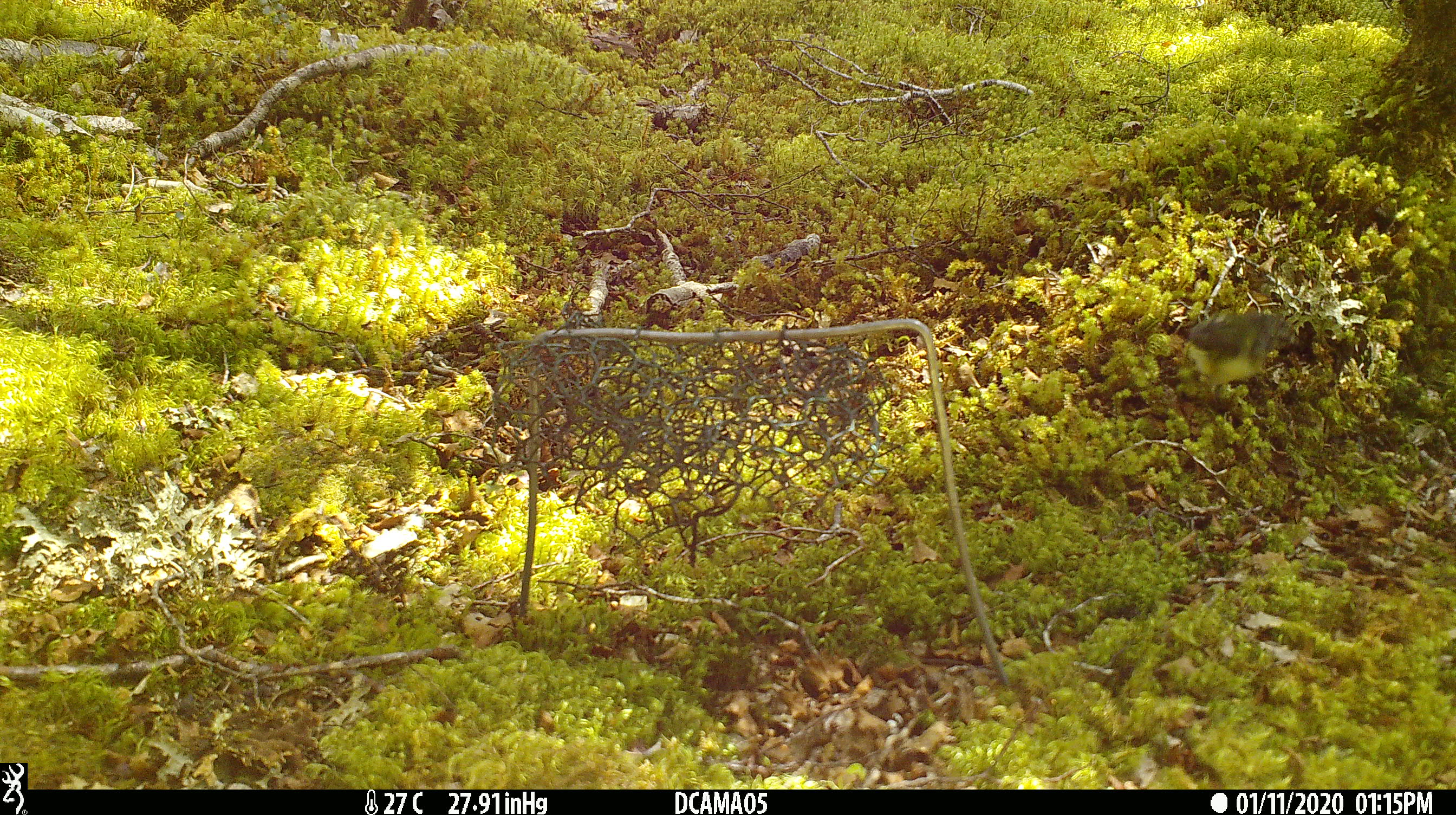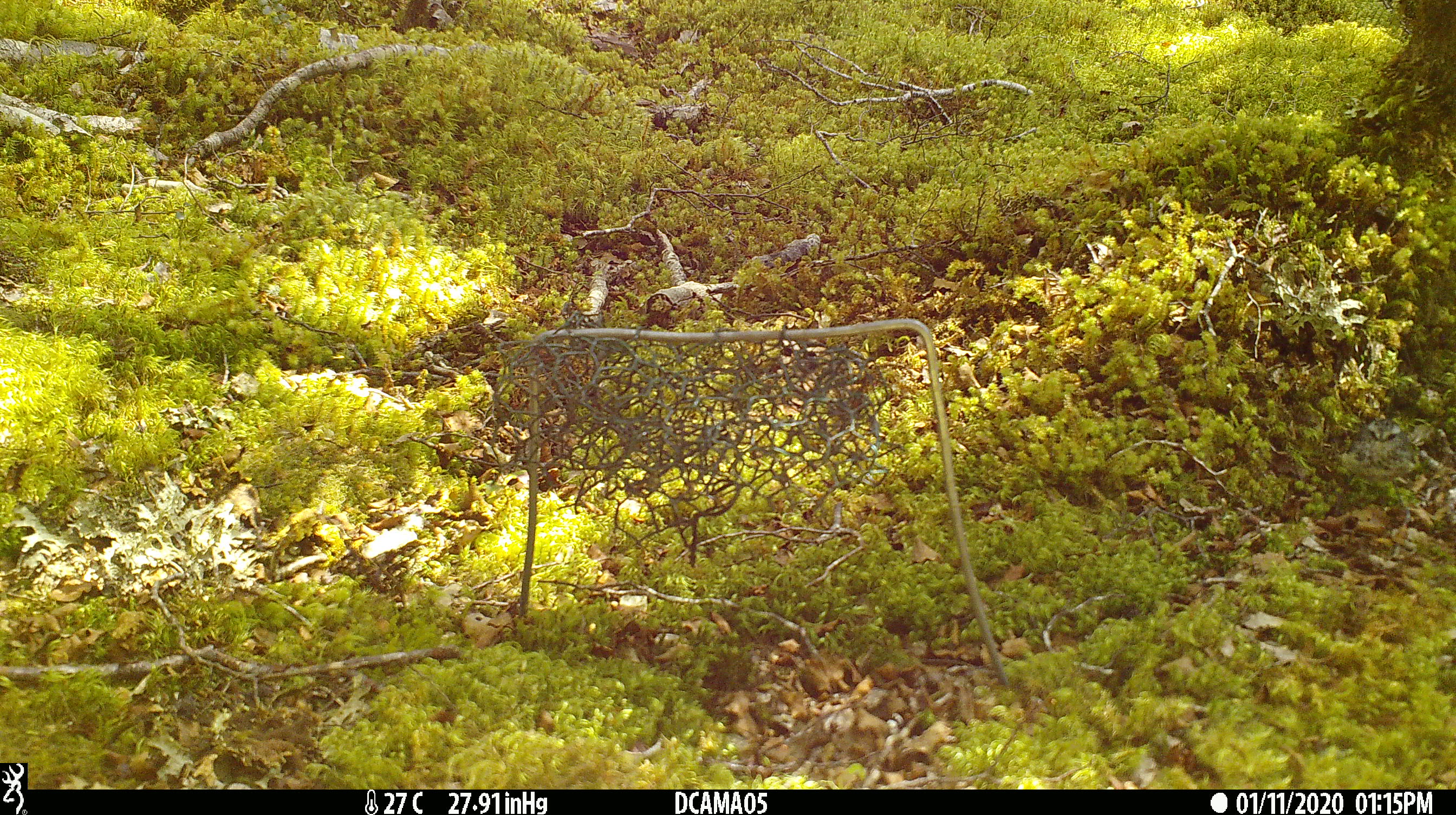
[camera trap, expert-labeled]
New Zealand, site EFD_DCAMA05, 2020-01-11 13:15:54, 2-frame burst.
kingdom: Animalia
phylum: Chordata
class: Aves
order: Passeriformes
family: Acanthisittidae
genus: Acanthisitta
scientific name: Acanthisitta chloris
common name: rifleman